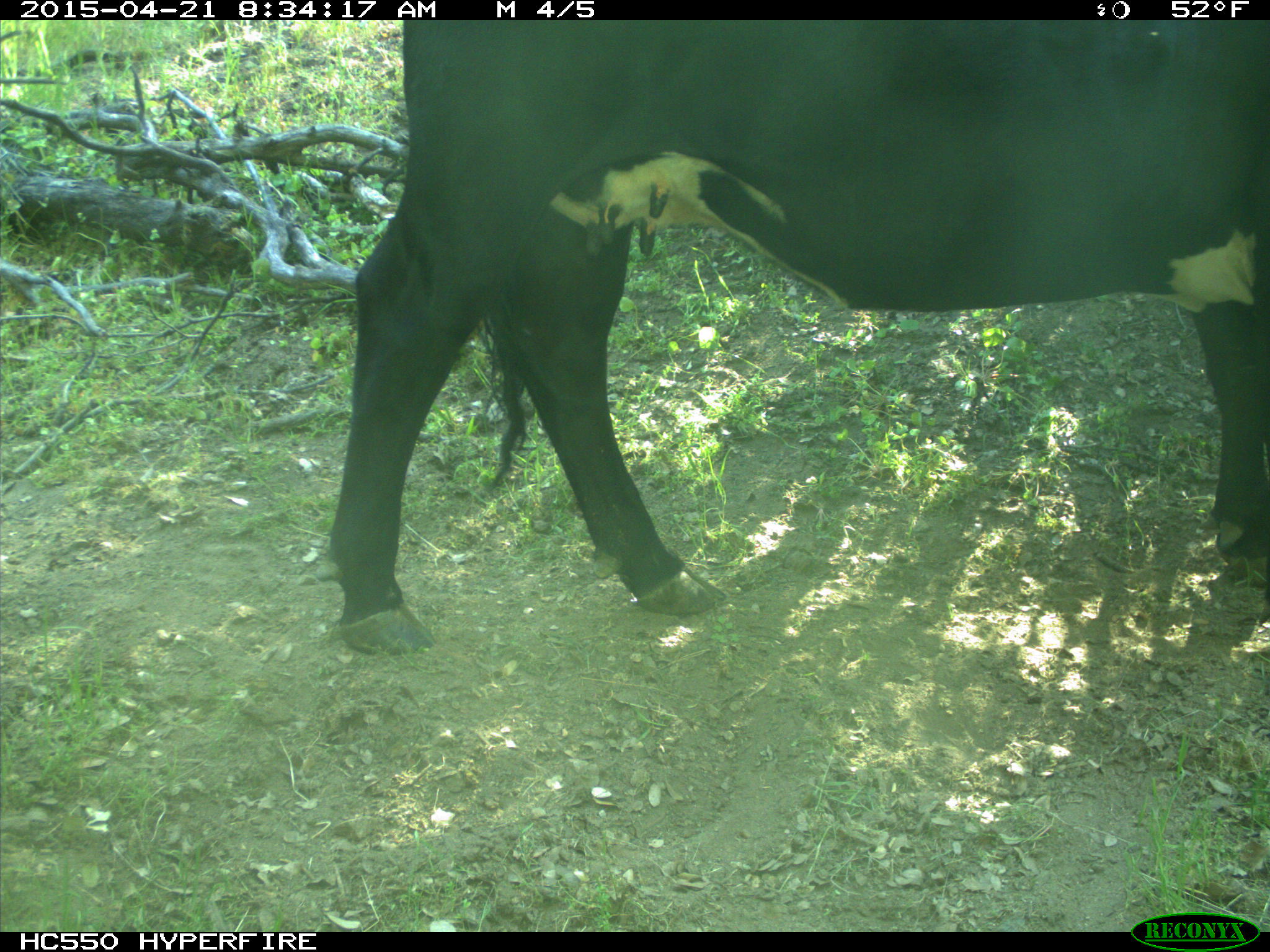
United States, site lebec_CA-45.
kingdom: Animalia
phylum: Chordata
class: Mammalia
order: Artiodactyla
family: Bovidae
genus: Bos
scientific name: Bos taurus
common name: domestic cow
Bos taurus (domestic cow).